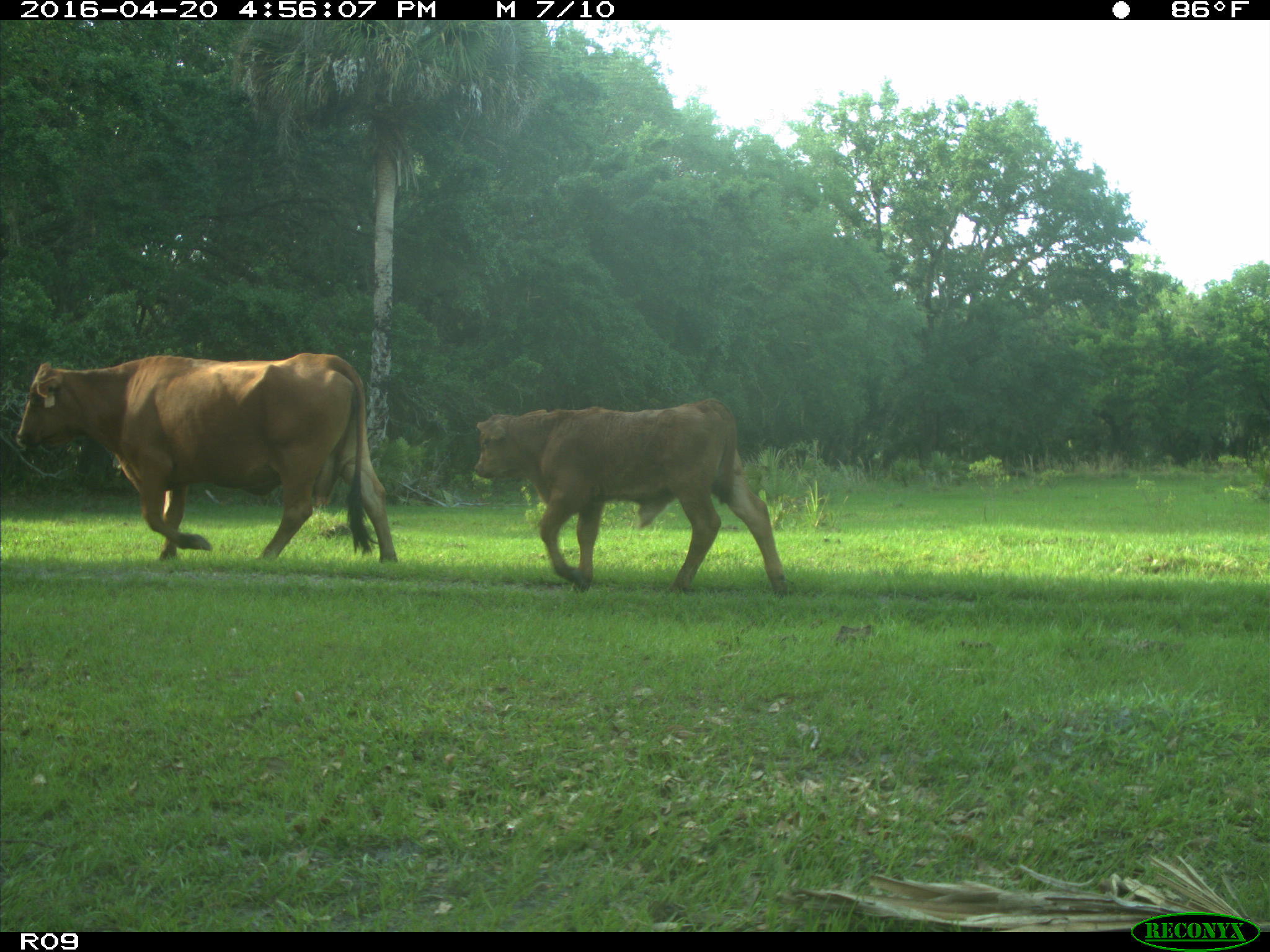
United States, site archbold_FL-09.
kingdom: Animalia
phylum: Chordata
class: Mammalia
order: Artiodactyla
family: Bovidae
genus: Bos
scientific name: Bos taurus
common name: domestic cow